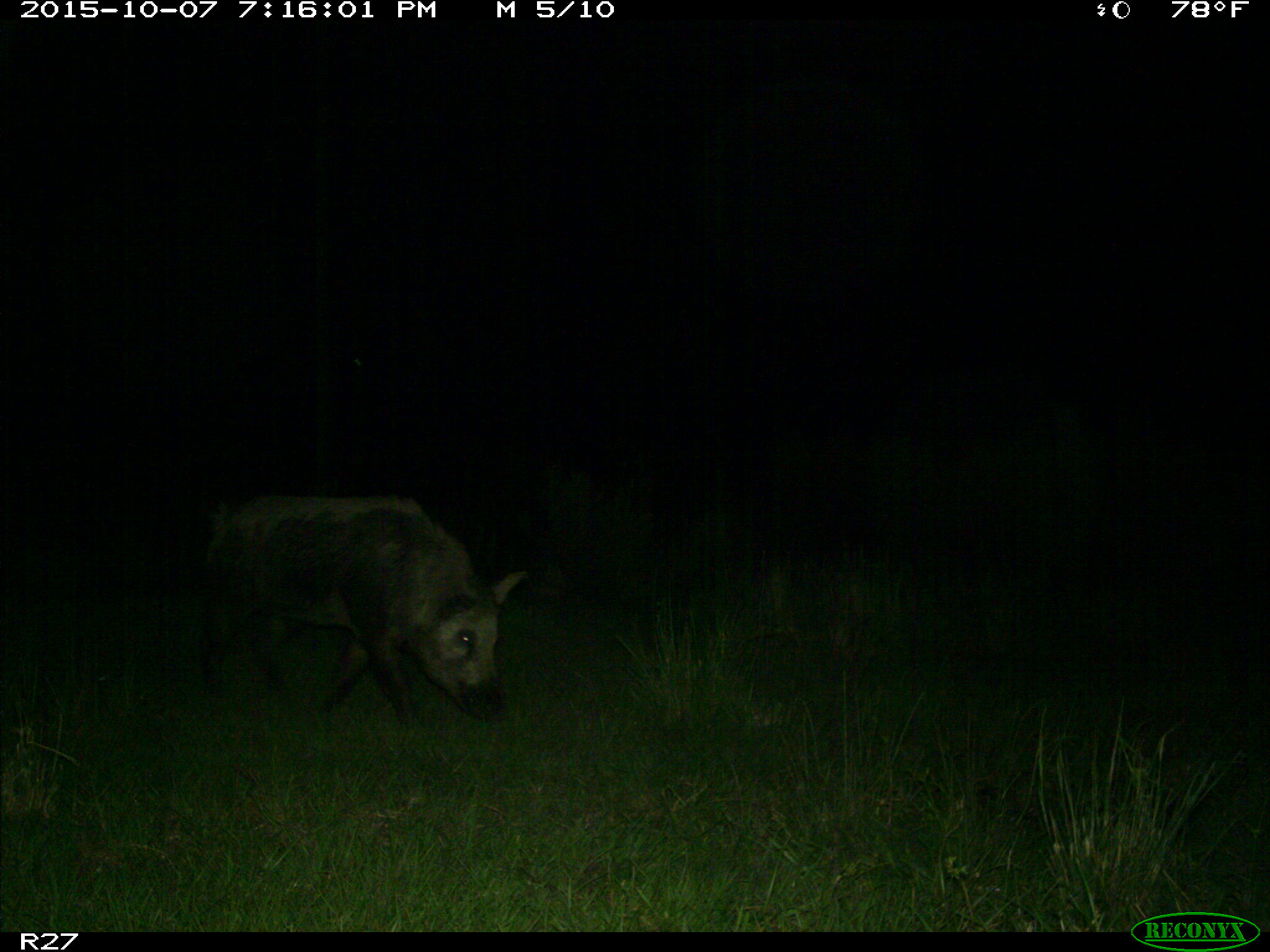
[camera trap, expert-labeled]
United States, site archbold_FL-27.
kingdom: Animalia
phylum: Chordata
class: Mammalia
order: Artiodactyla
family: Suidae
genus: Sus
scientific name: Sus scrofa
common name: wild boar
Sus scrofa (wild boar).